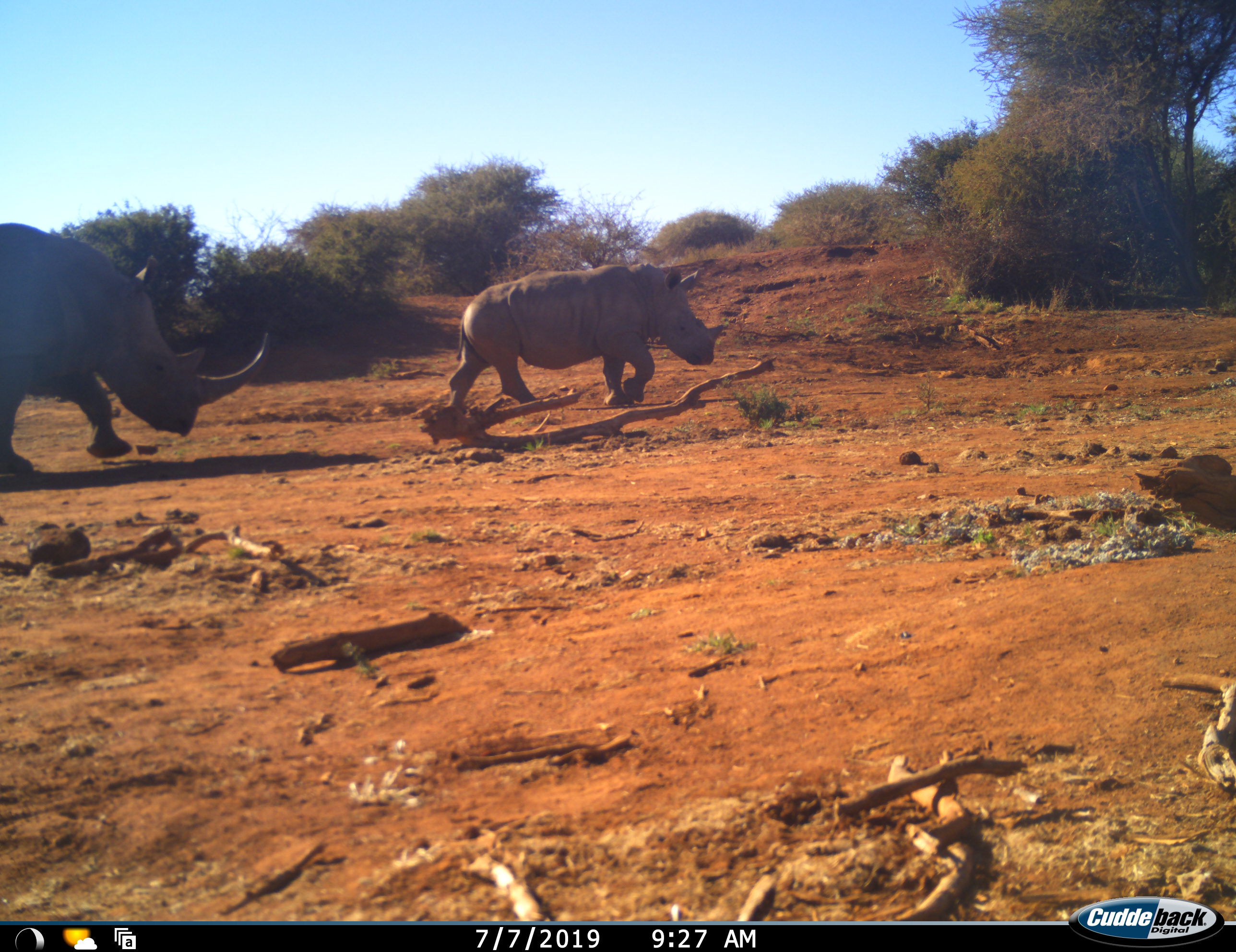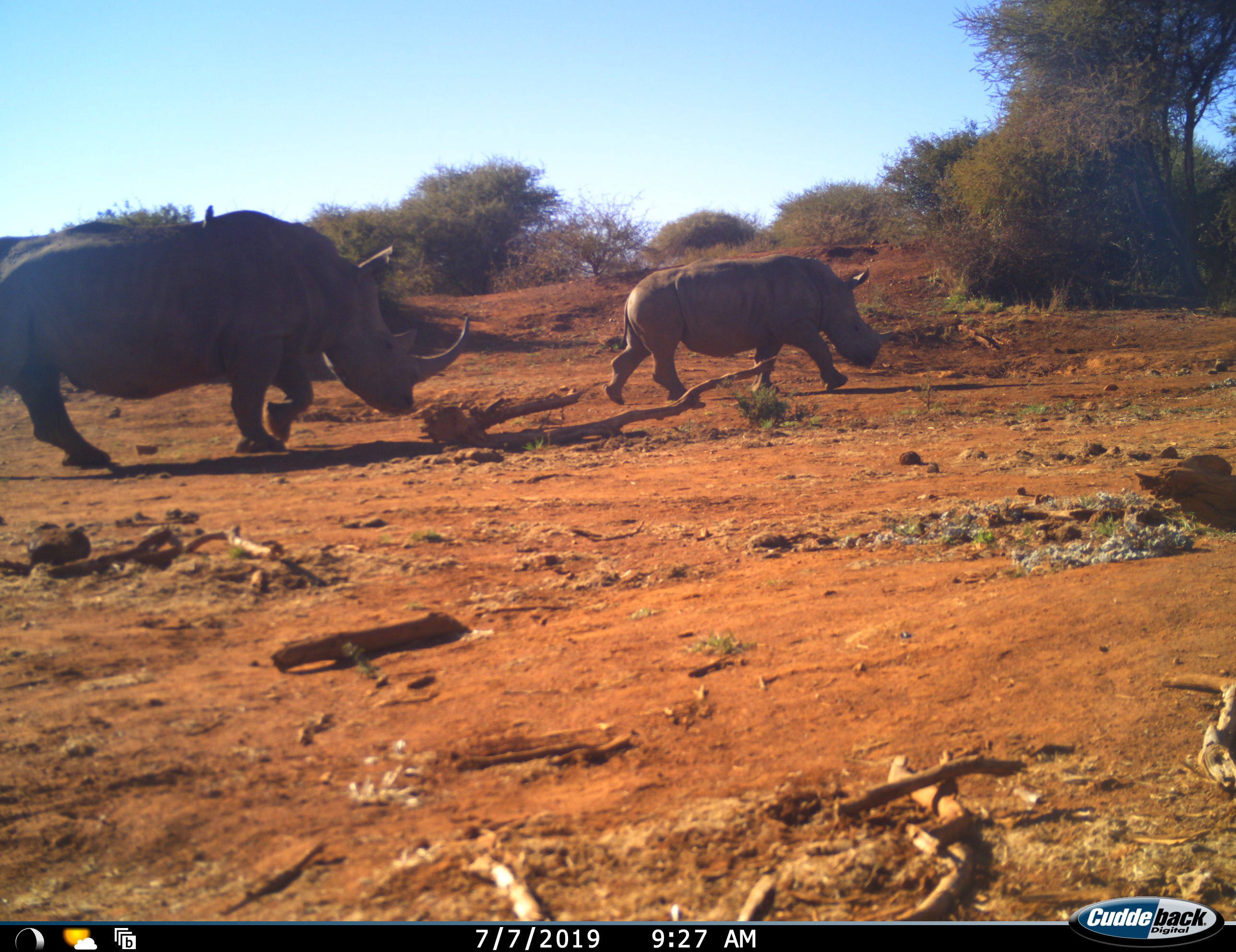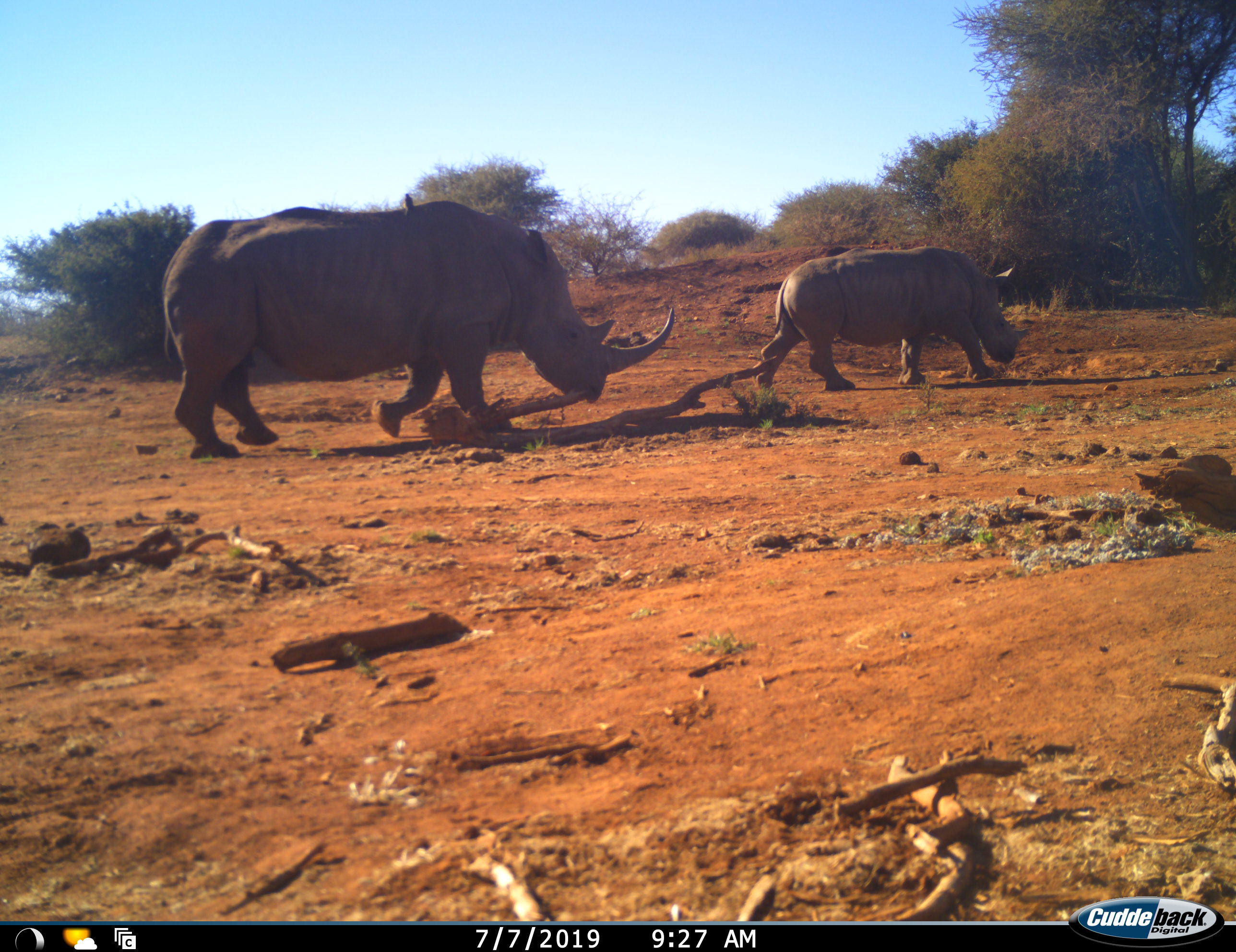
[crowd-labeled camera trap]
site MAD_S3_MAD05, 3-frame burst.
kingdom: Animalia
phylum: Chordata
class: Mammalia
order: Perissodactyla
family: Rhinocerotidae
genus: Diceros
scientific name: Diceros bicornis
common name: black rhinoceros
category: rhinocerosblack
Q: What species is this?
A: Rhinocerosblack (black rhinoceros) (Diceros bicornis).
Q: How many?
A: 2.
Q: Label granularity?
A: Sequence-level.